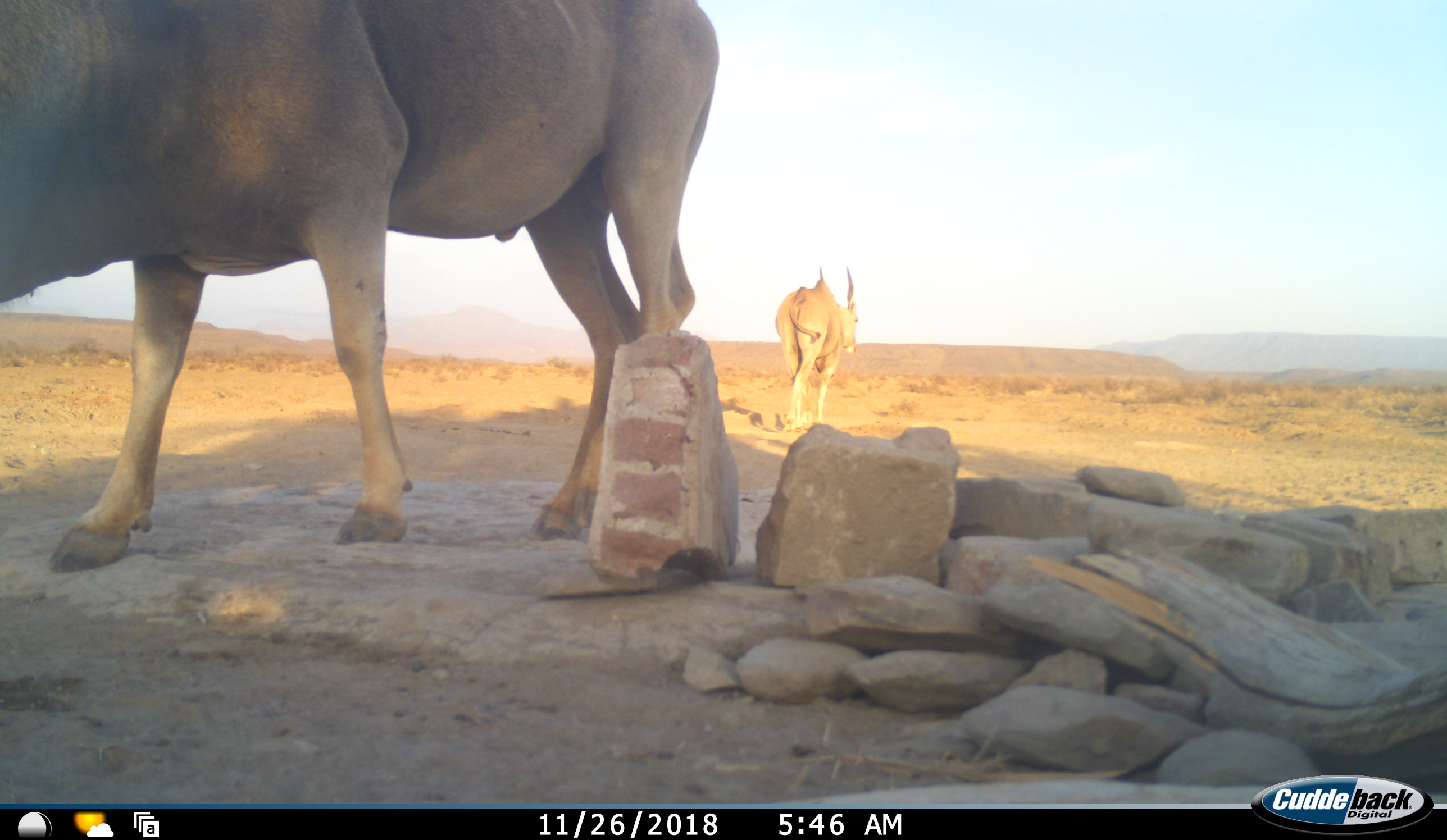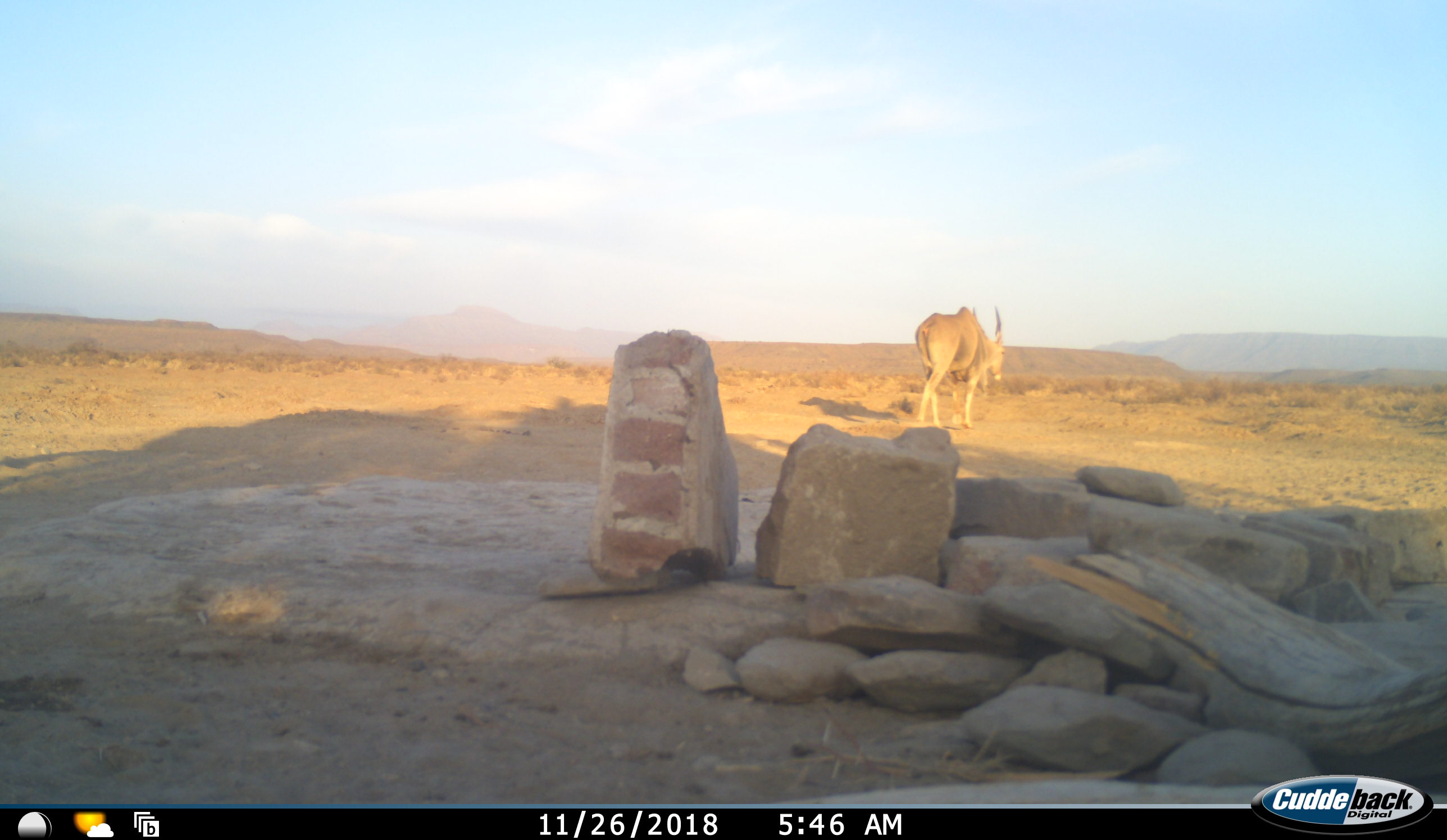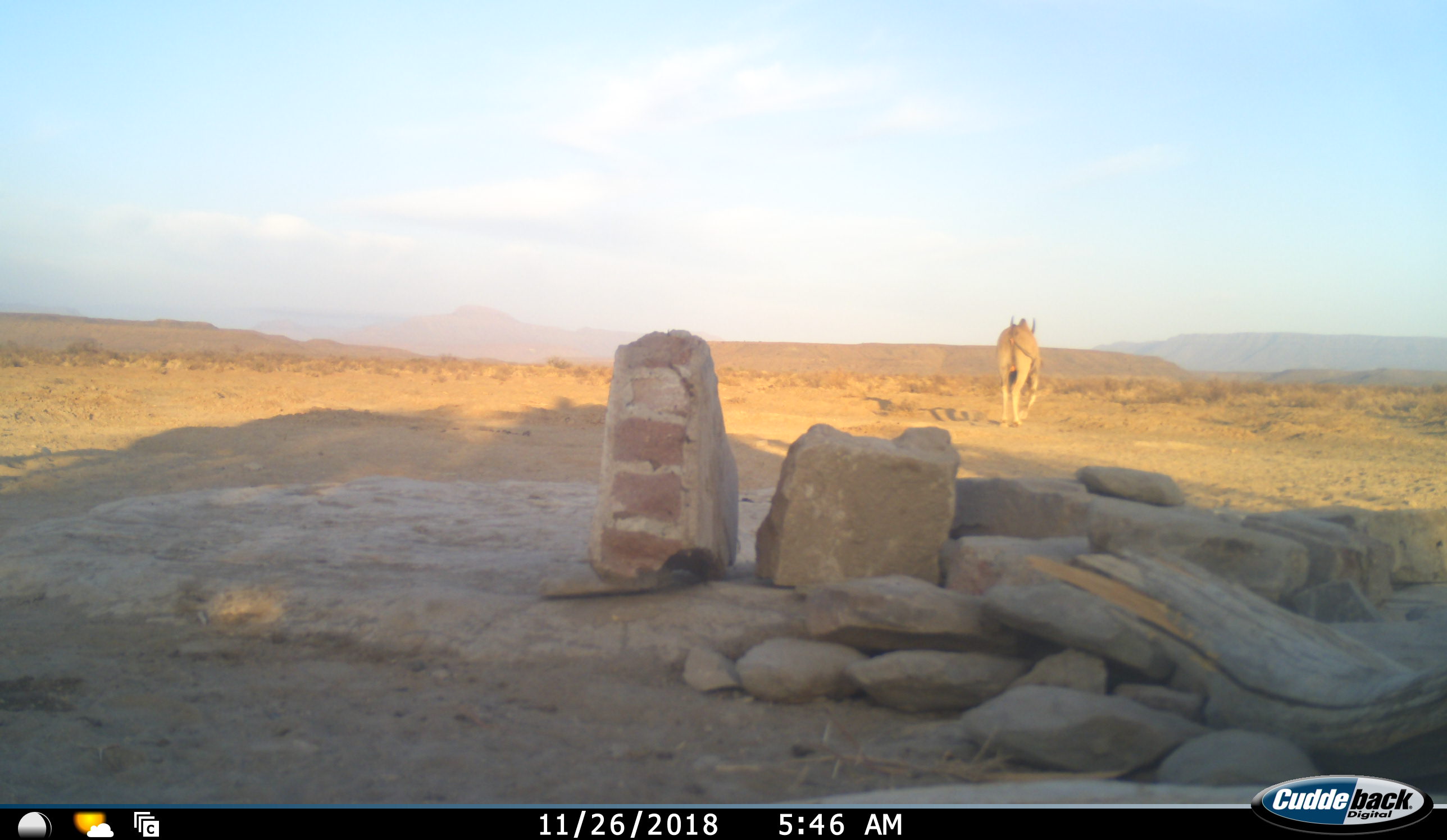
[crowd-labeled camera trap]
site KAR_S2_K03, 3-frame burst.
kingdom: Animalia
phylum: Chordata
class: Mammalia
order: Artiodactyla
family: Bovidae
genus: Tragelaphus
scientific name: Tragelaphus oryx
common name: eland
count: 2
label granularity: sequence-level